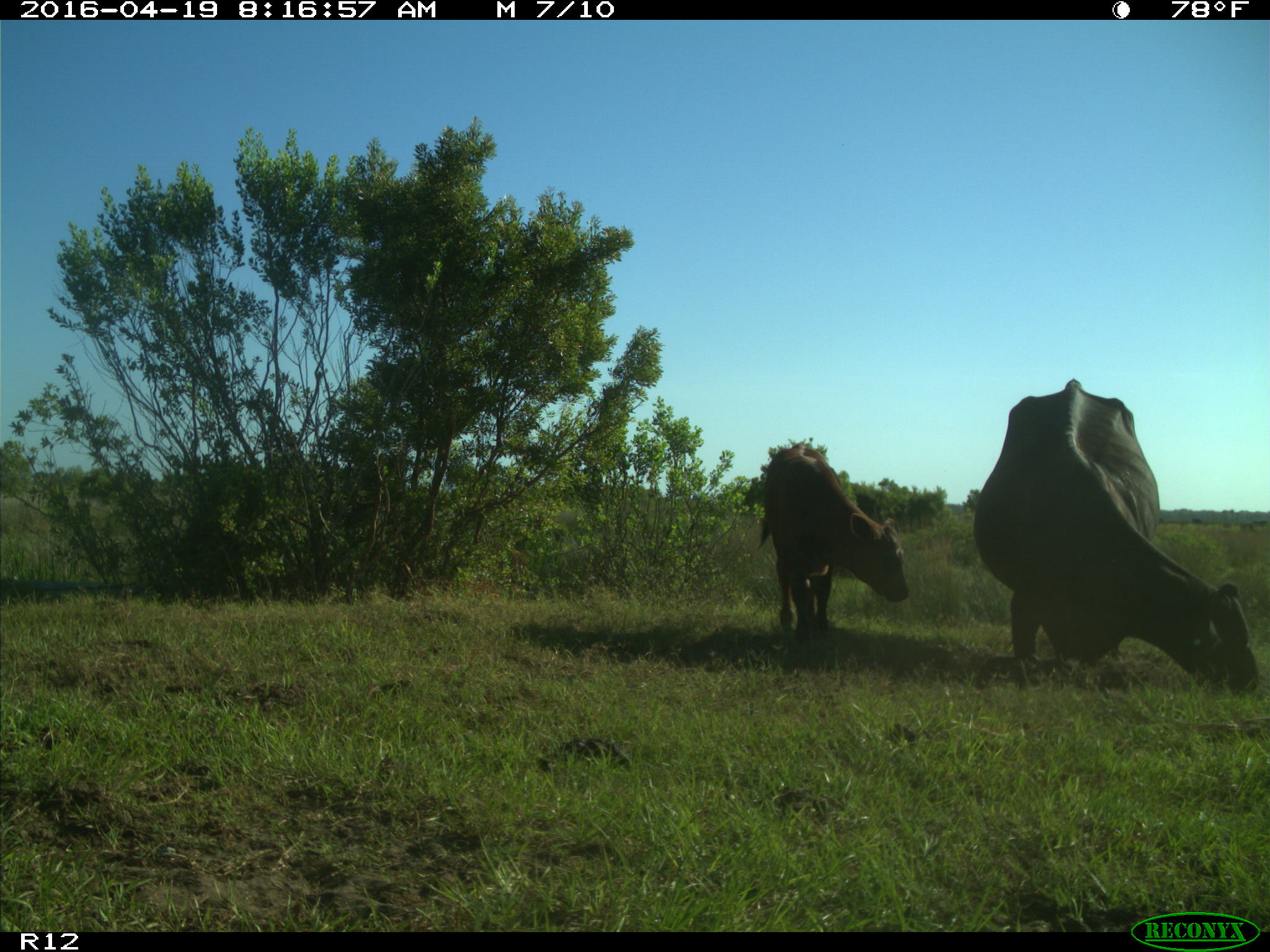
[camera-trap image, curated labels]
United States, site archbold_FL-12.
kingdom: Animalia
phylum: Chordata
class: Mammalia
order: Artiodactyla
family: Bovidae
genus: Bos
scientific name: Bos taurus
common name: domestic cow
Bos taurus (domestic cow).